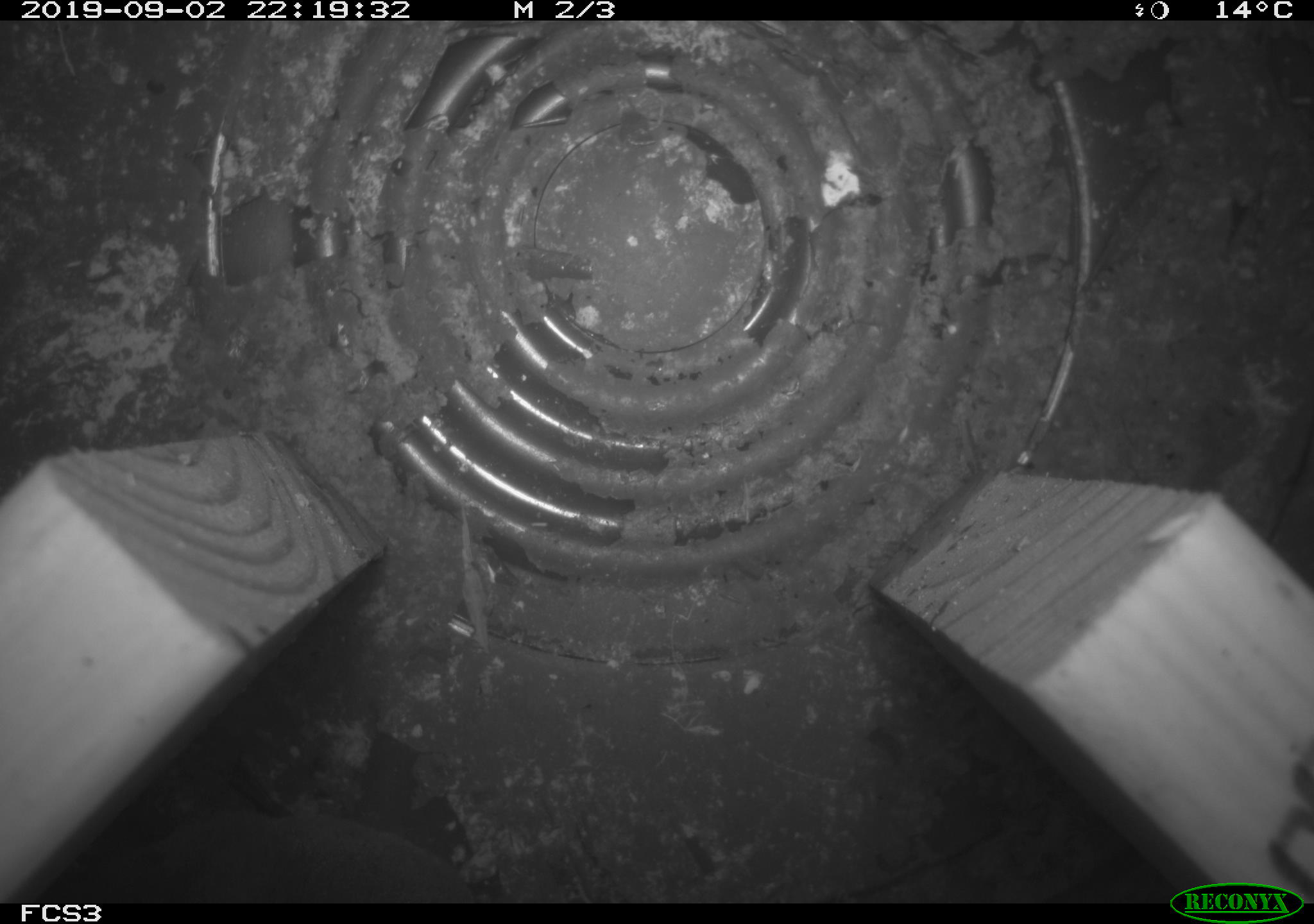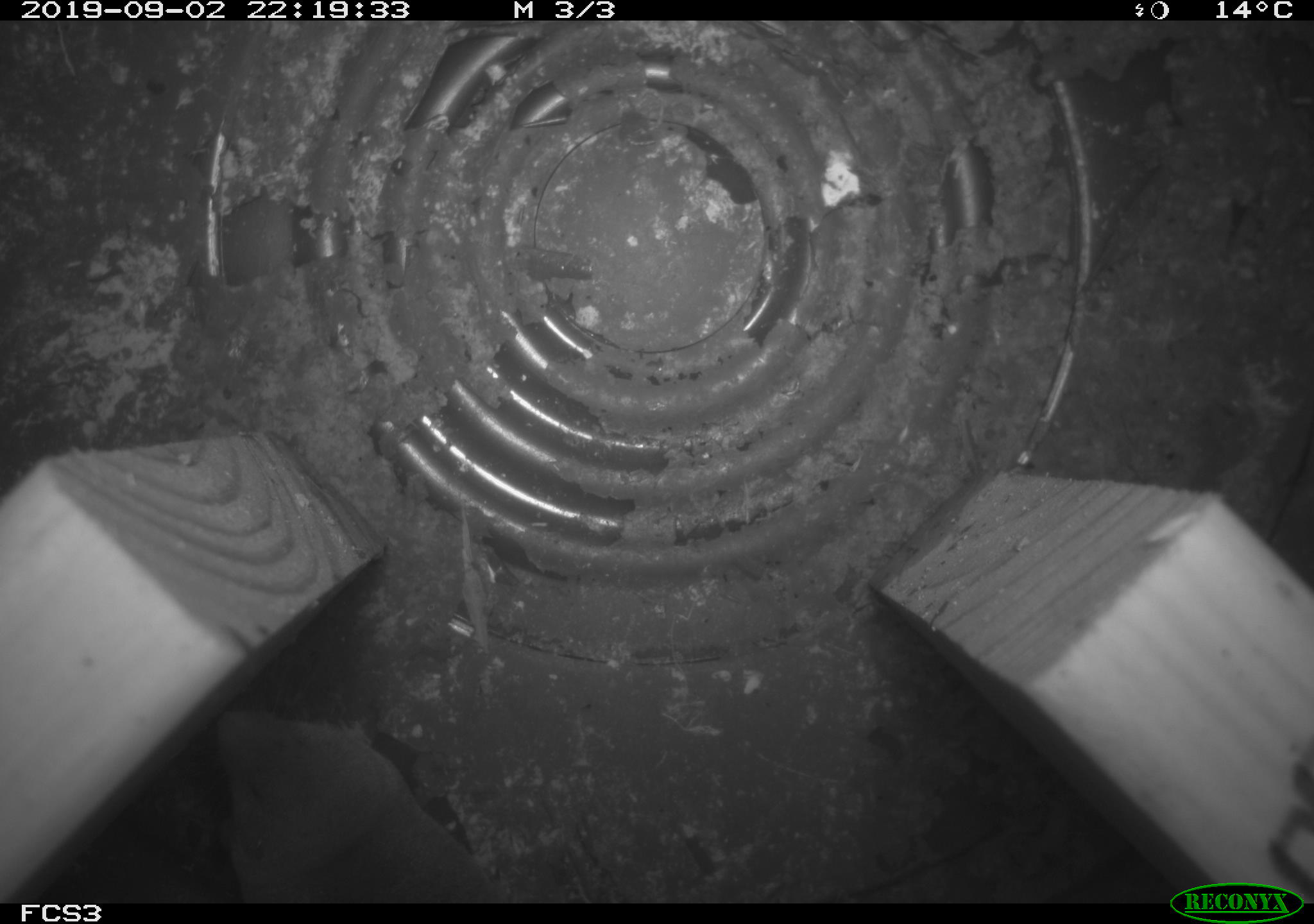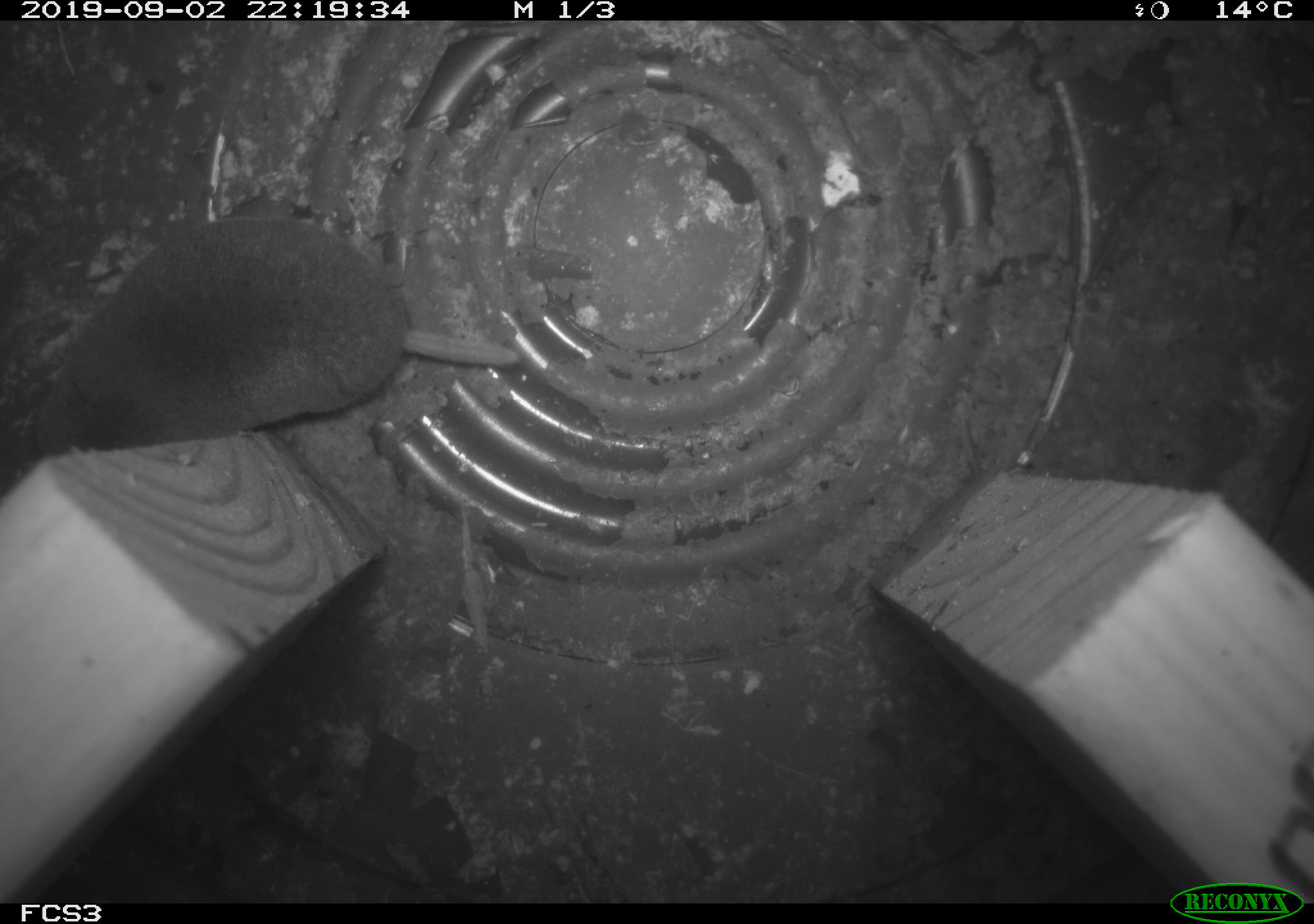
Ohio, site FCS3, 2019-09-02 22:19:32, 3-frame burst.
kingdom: Animalia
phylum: Chordata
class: Mammalia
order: Eulipotyphla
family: Soricidae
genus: Blarina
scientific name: Blarina brevicauda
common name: northern short-tailed shrew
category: n. short-tailed shrew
N. short-tailed shrew (northern short-tailed shrew) (Blarina brevicauda).